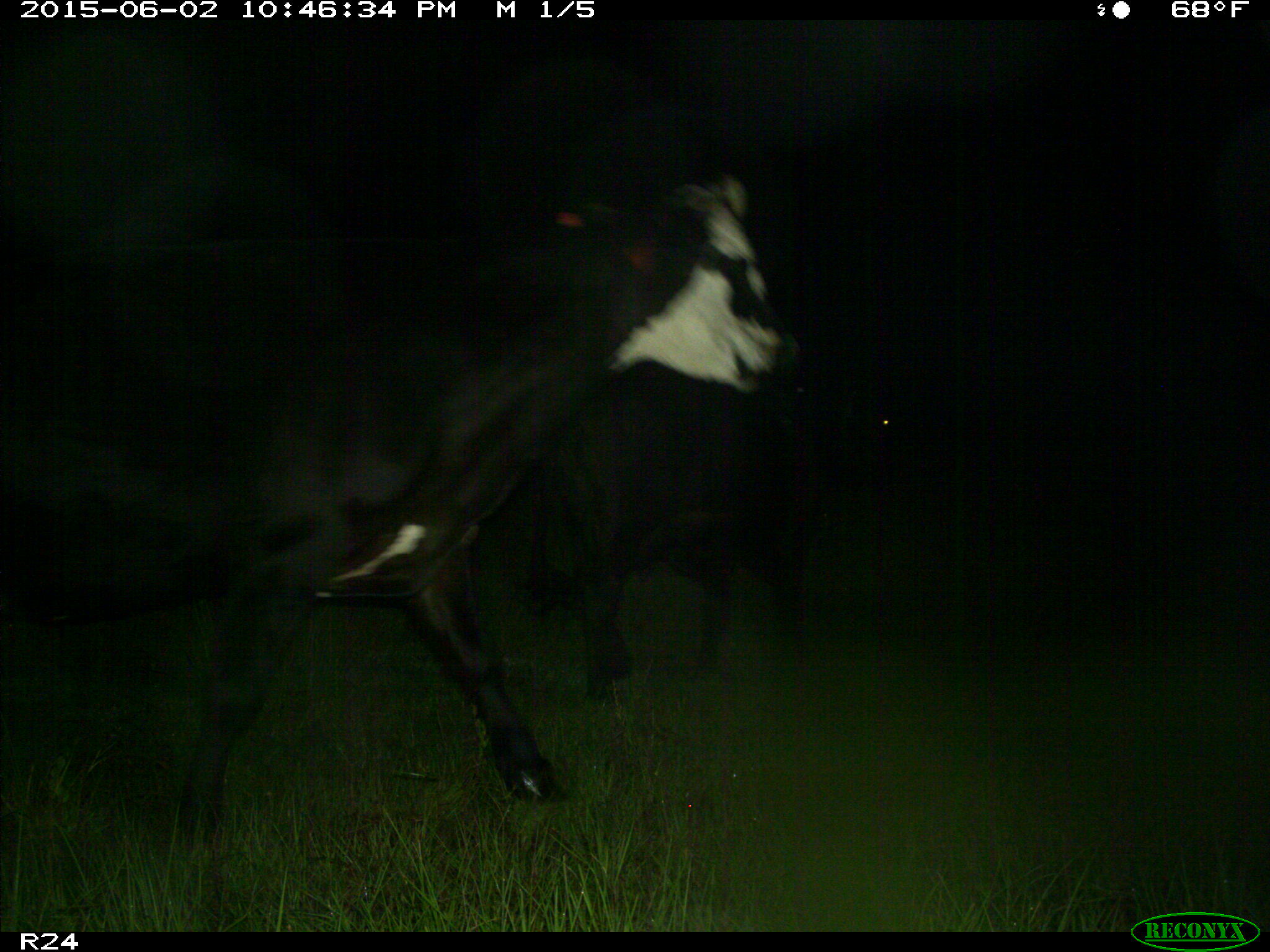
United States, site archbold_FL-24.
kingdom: Animalia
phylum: Chordata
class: Mammalia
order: Artiodactyla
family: Bovidae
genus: Bos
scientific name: Bos taurus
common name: domestic cow